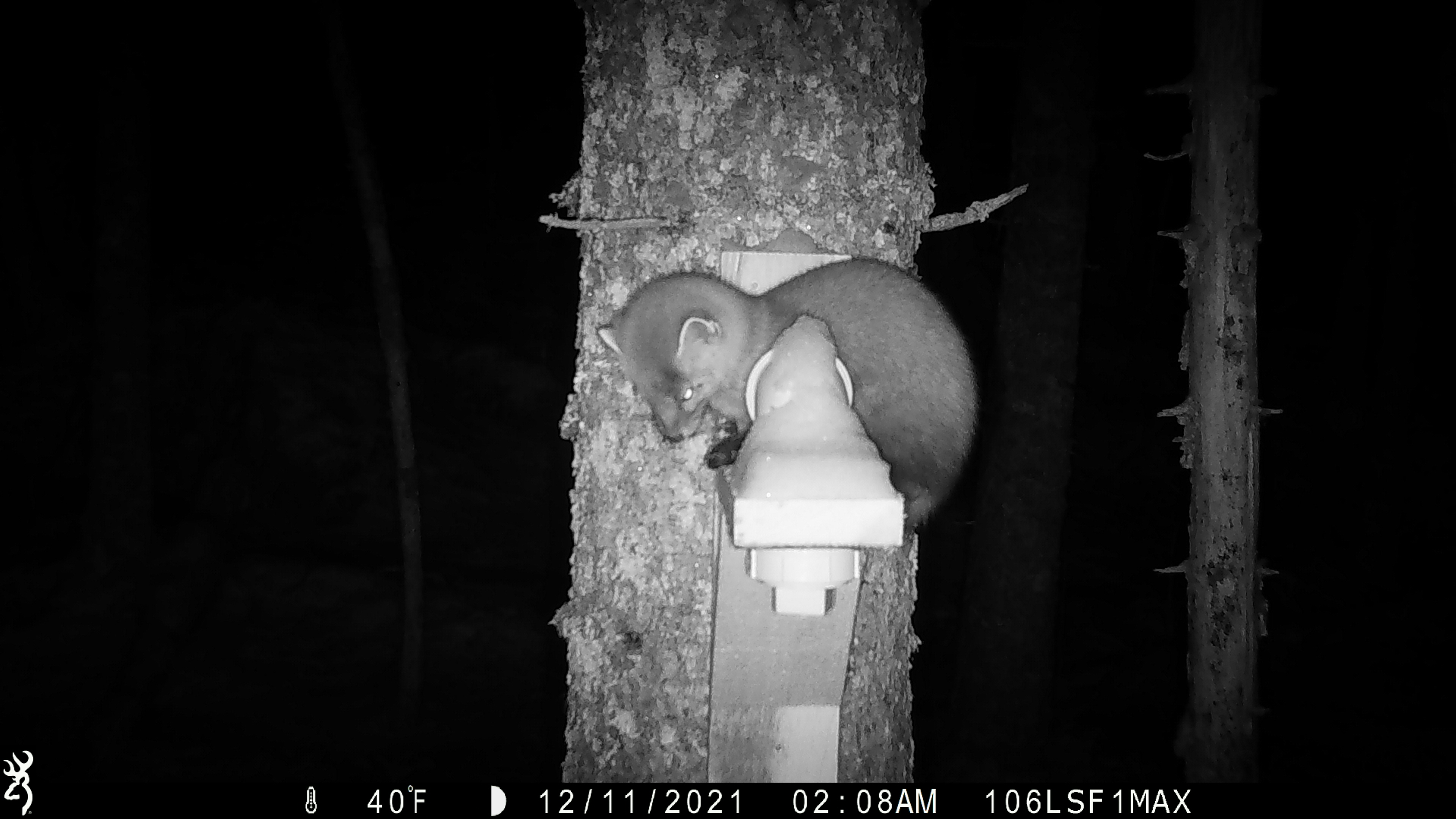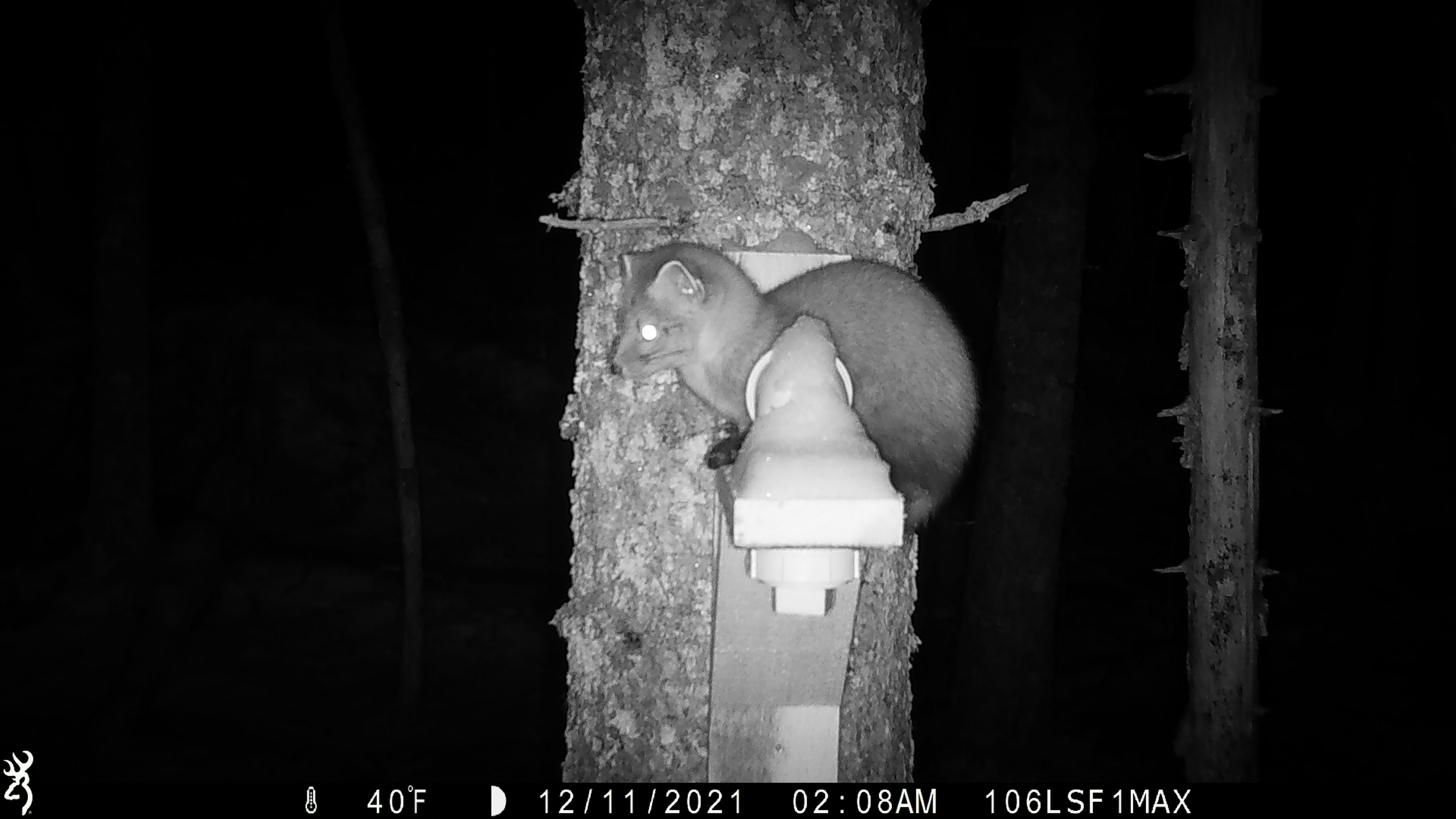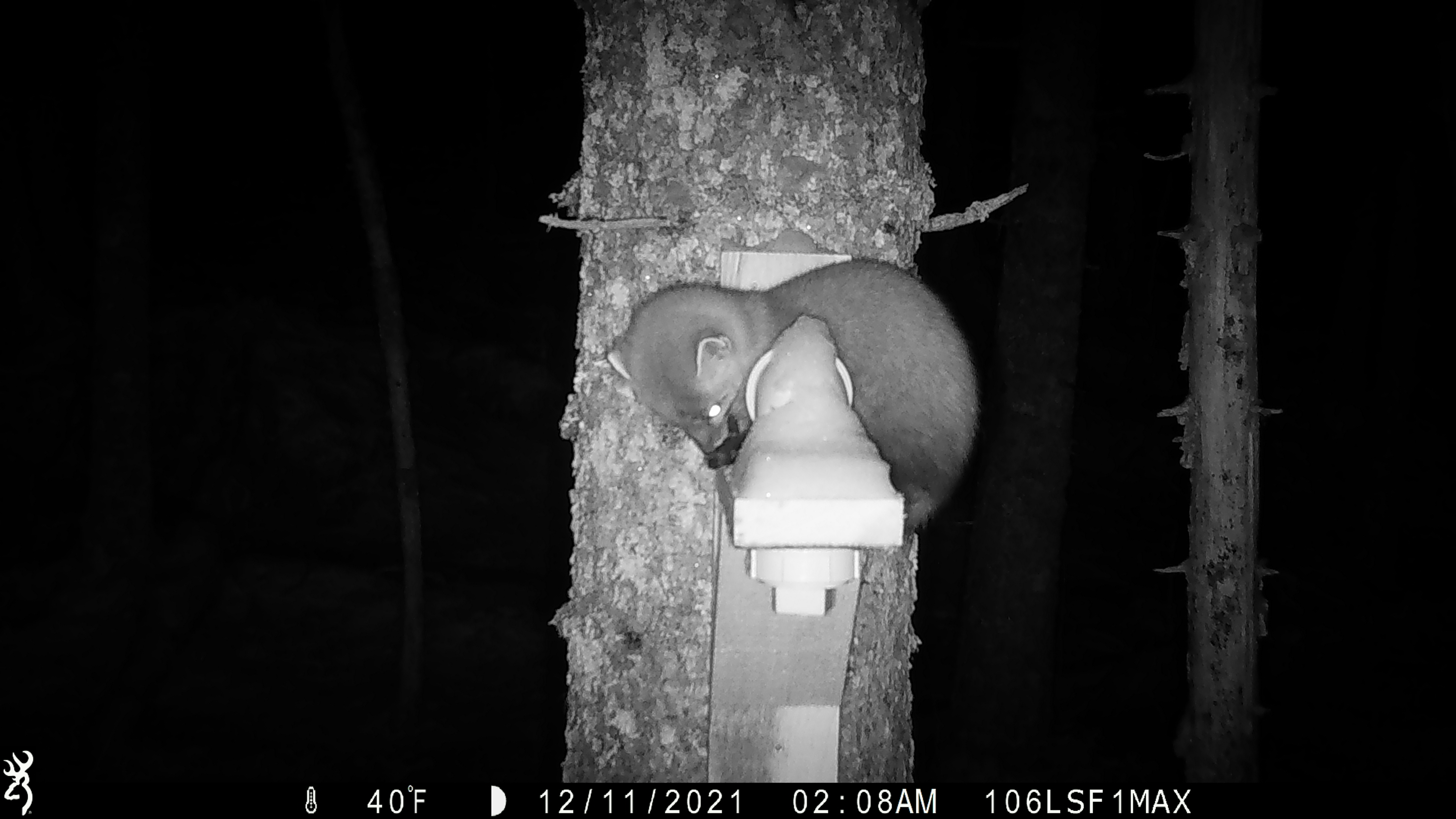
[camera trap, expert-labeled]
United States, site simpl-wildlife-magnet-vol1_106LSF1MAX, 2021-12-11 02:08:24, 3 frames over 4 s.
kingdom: Animalia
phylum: Chordata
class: Mammalia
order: Carnivora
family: Mustelidae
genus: Martes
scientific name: Martes americana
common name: american marten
American marten (Martes americana).